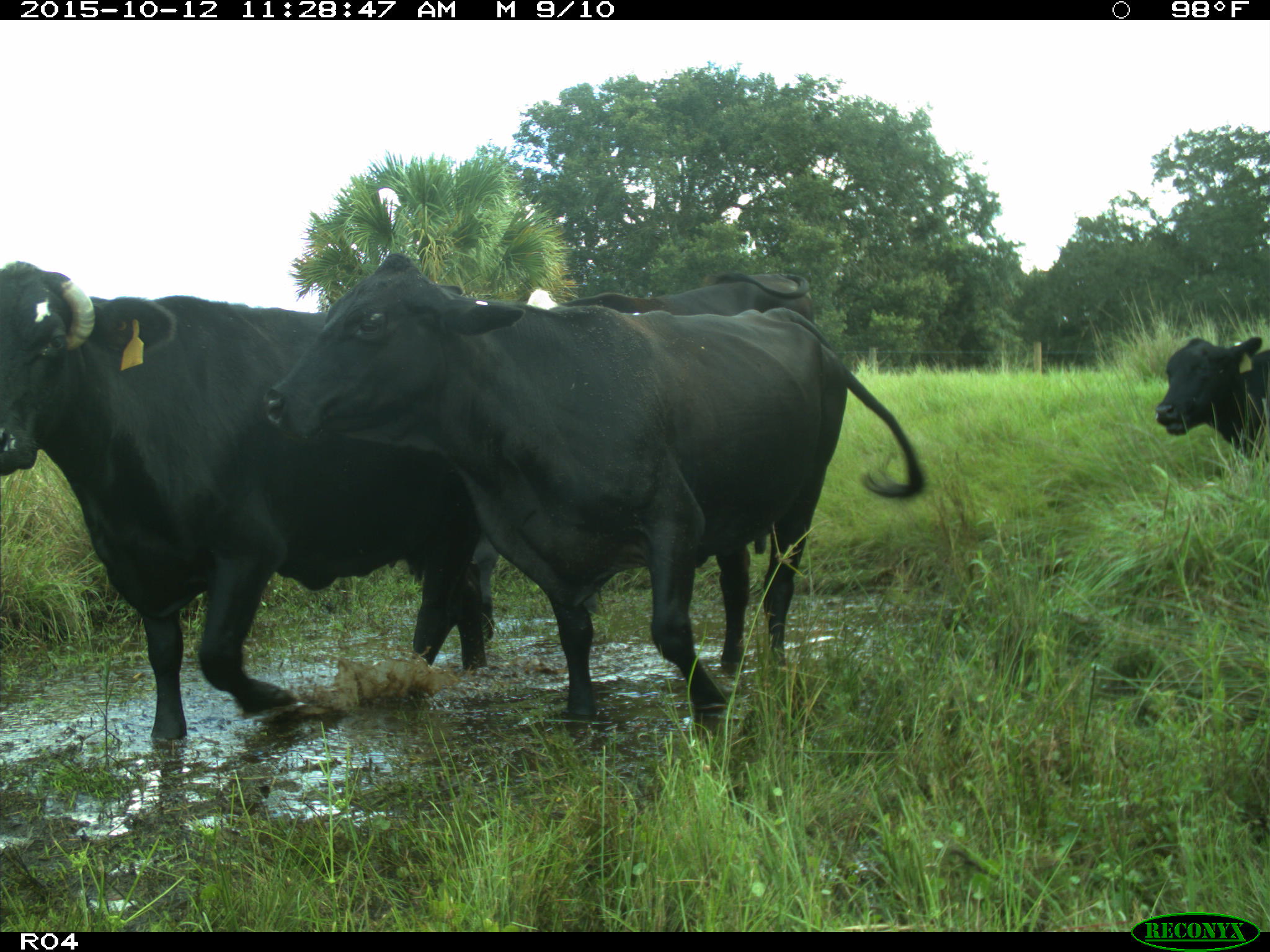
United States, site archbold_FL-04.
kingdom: Animalia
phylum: Chordata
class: Mammalia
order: Artiodactyla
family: Bovidae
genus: Bos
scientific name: Bos taurus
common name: domestic cow